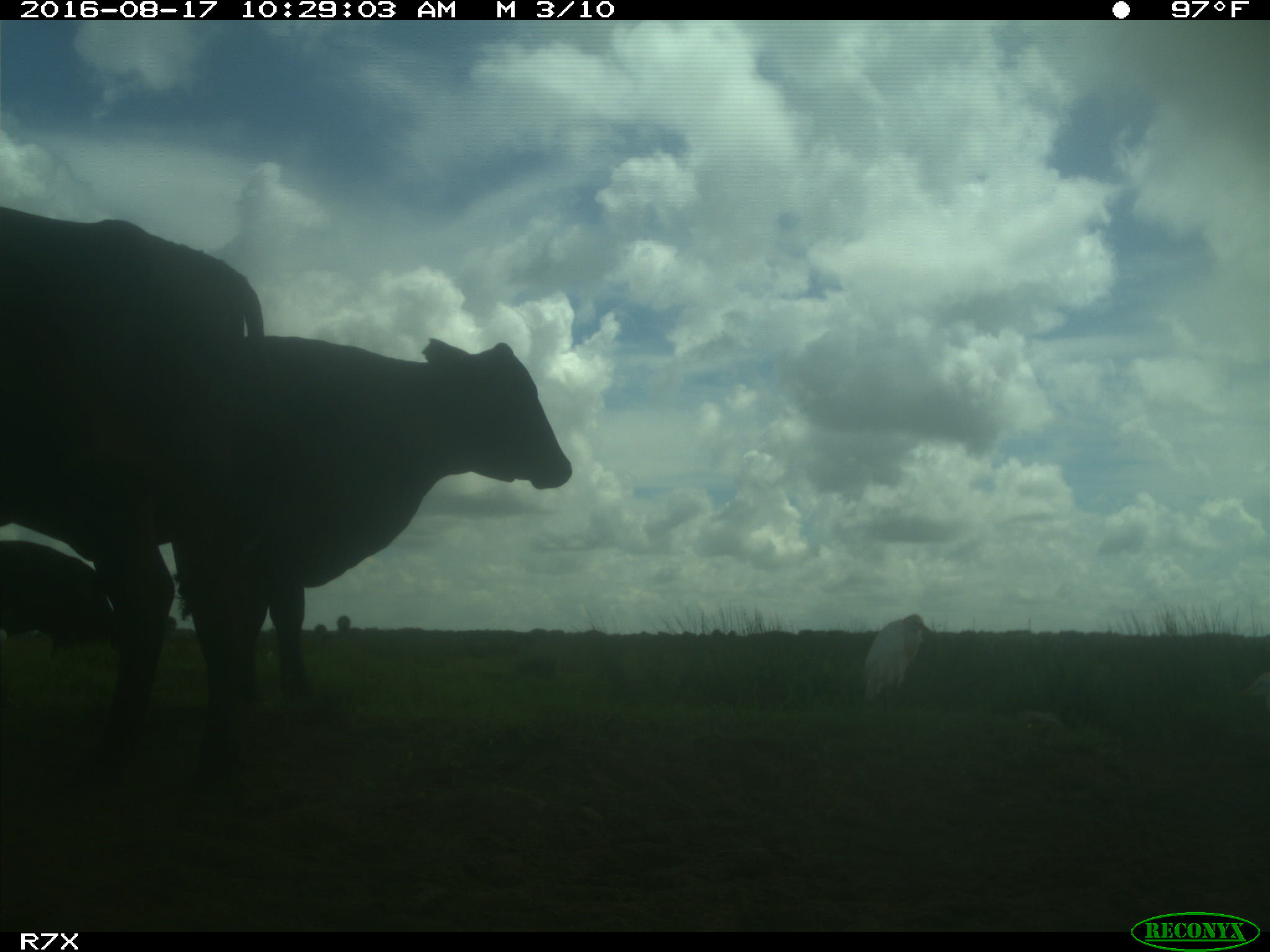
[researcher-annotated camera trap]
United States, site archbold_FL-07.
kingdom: Animalia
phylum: Chordata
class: Mammalia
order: Artiodactyla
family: Bovidae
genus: Bos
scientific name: Bos taurus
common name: domestic cow